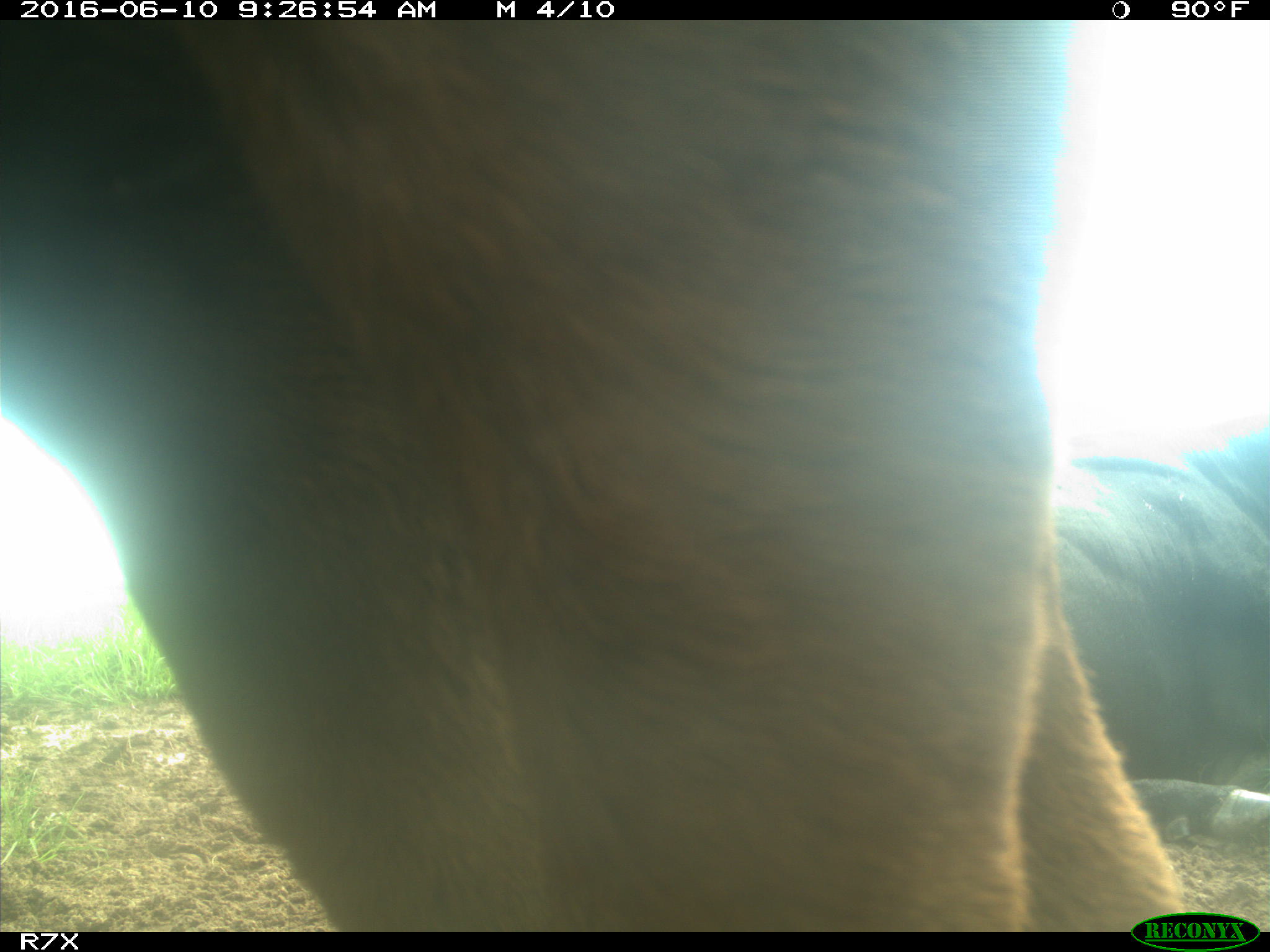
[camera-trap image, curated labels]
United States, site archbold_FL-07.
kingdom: Animalia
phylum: Chordata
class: Mammalia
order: Artiodactyla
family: Bovidae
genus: Bos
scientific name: Bos taurus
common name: domestic cow